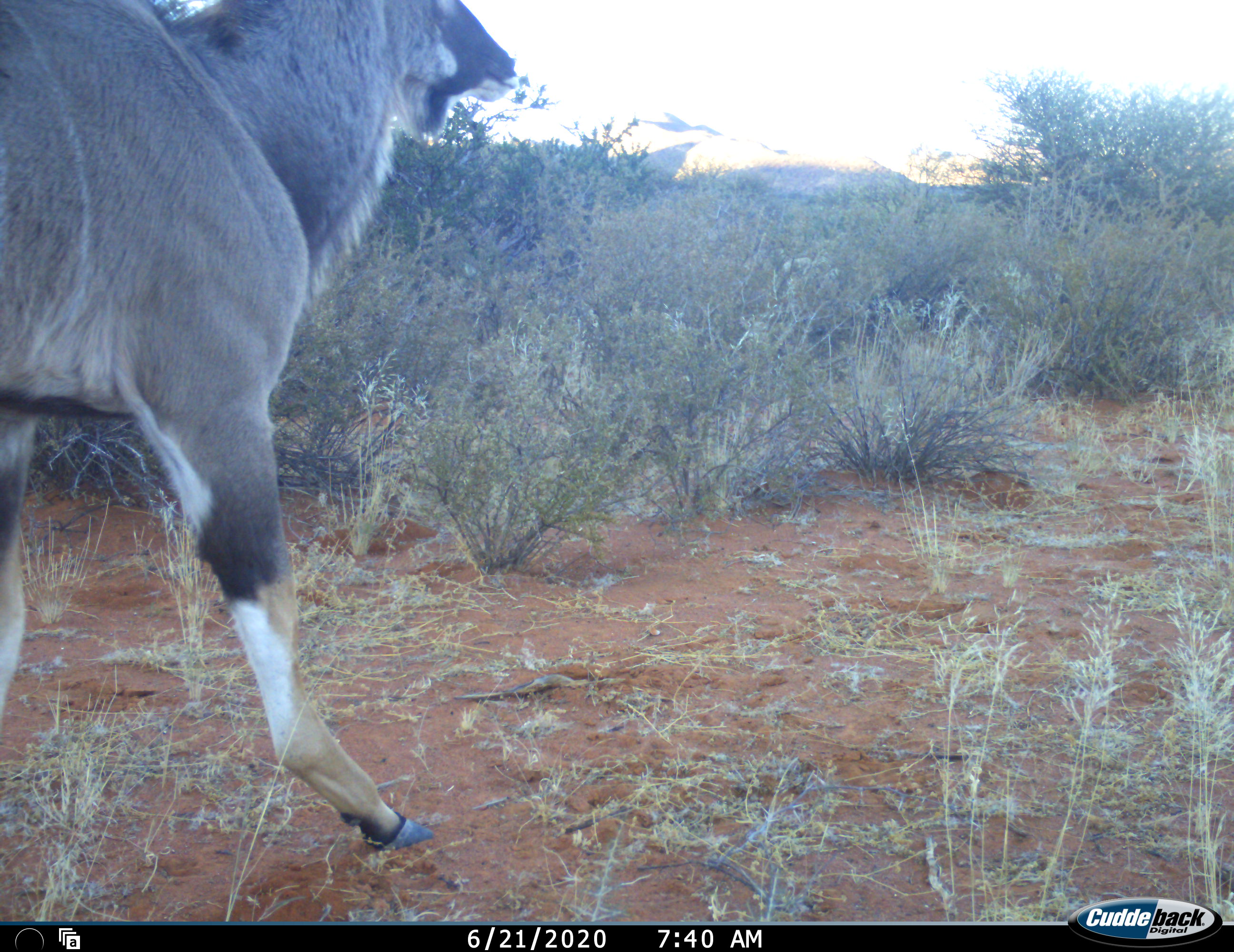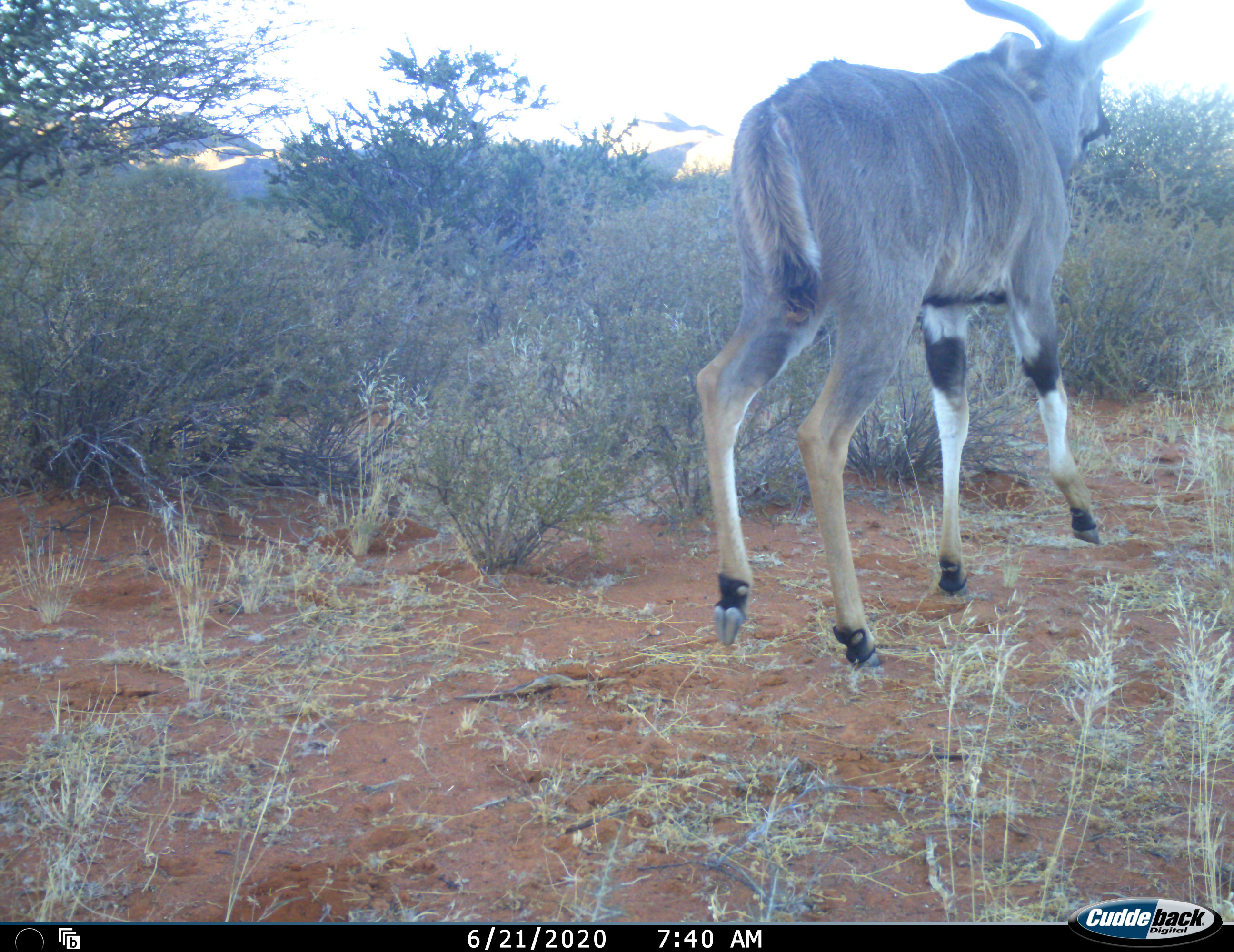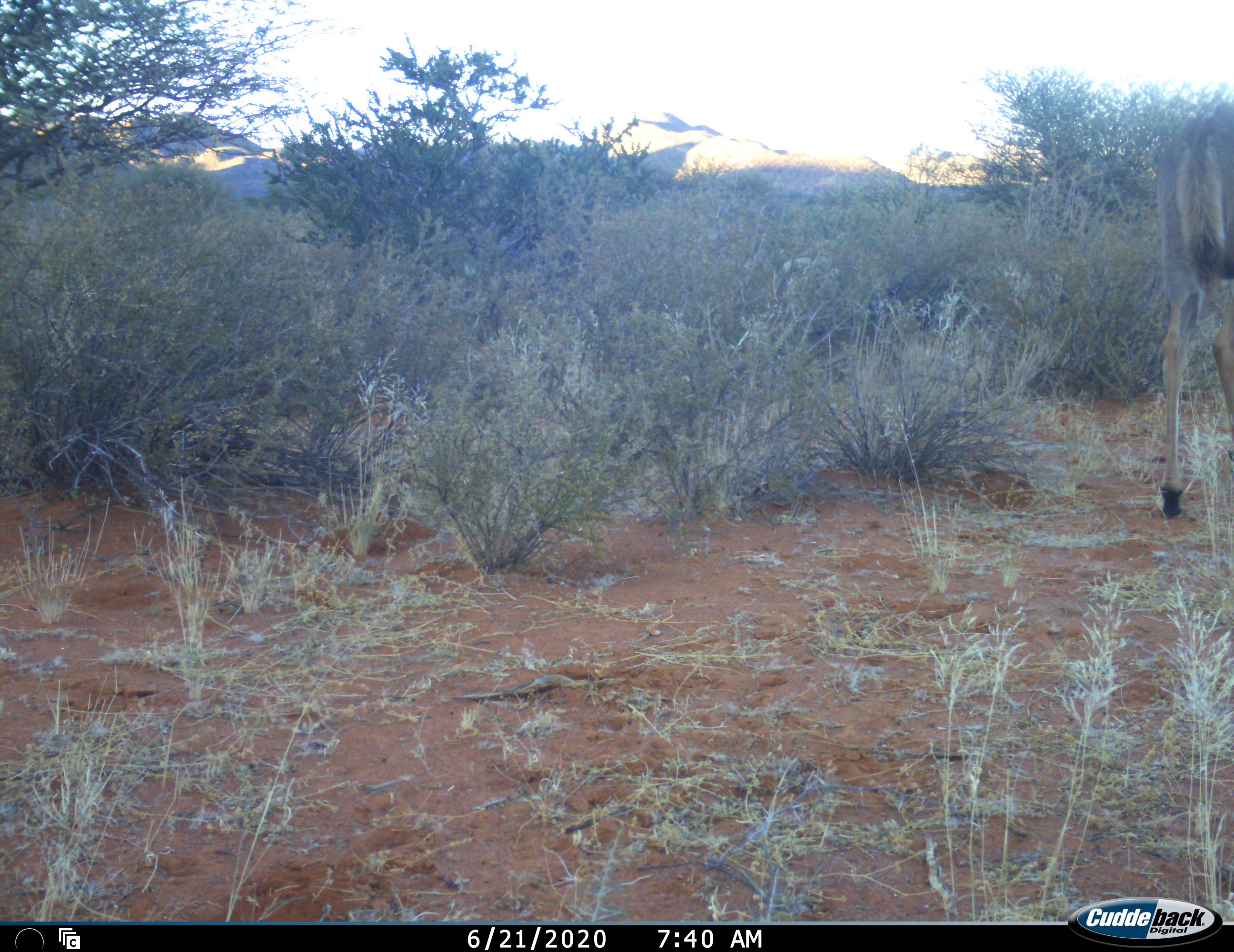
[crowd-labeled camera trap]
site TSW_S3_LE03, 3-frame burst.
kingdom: Animalia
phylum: Chordata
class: Mammalia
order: Artiodactyla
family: Bovidae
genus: Tragelaphus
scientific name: Tragelaphus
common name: kudu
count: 1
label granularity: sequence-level